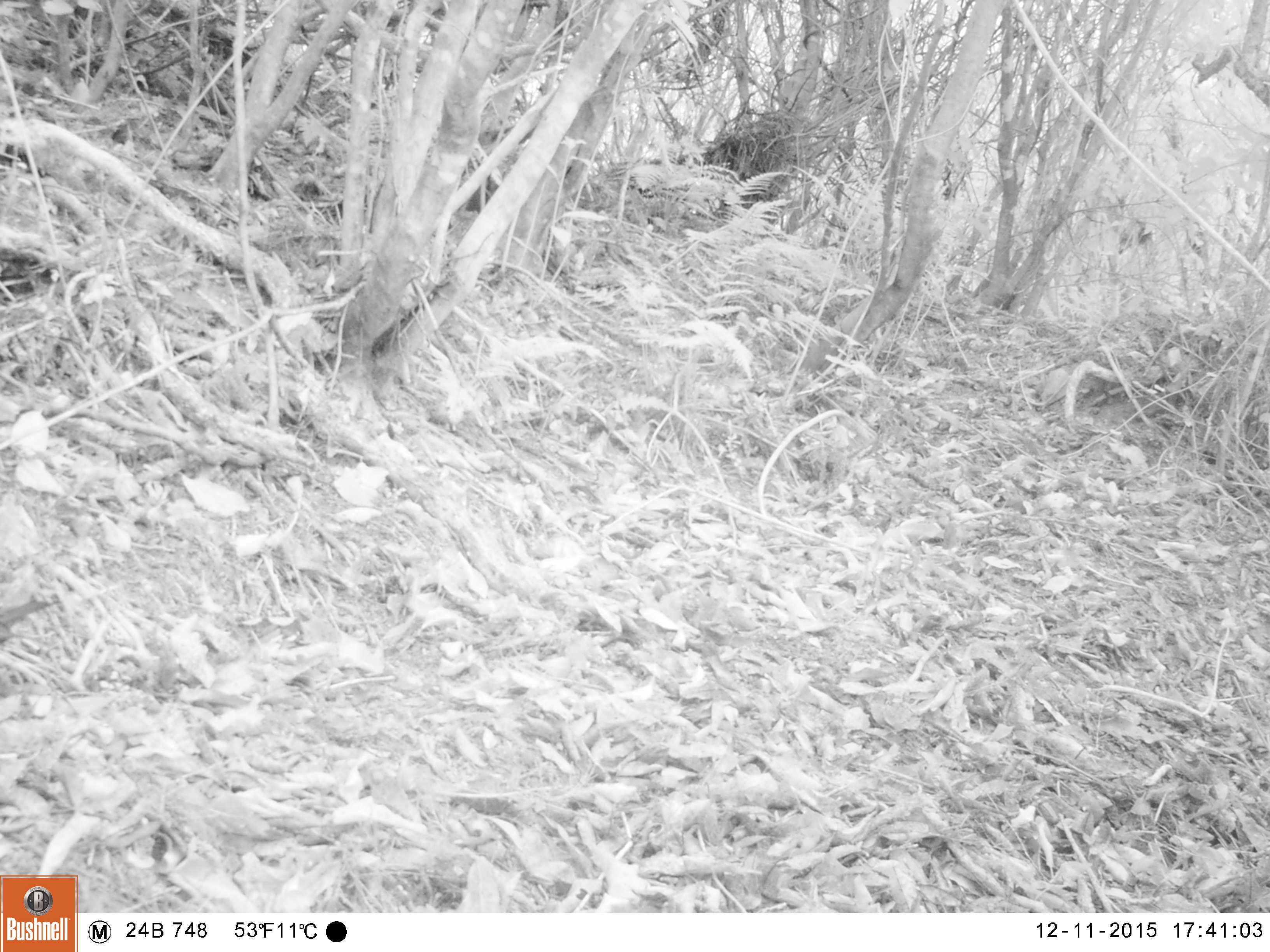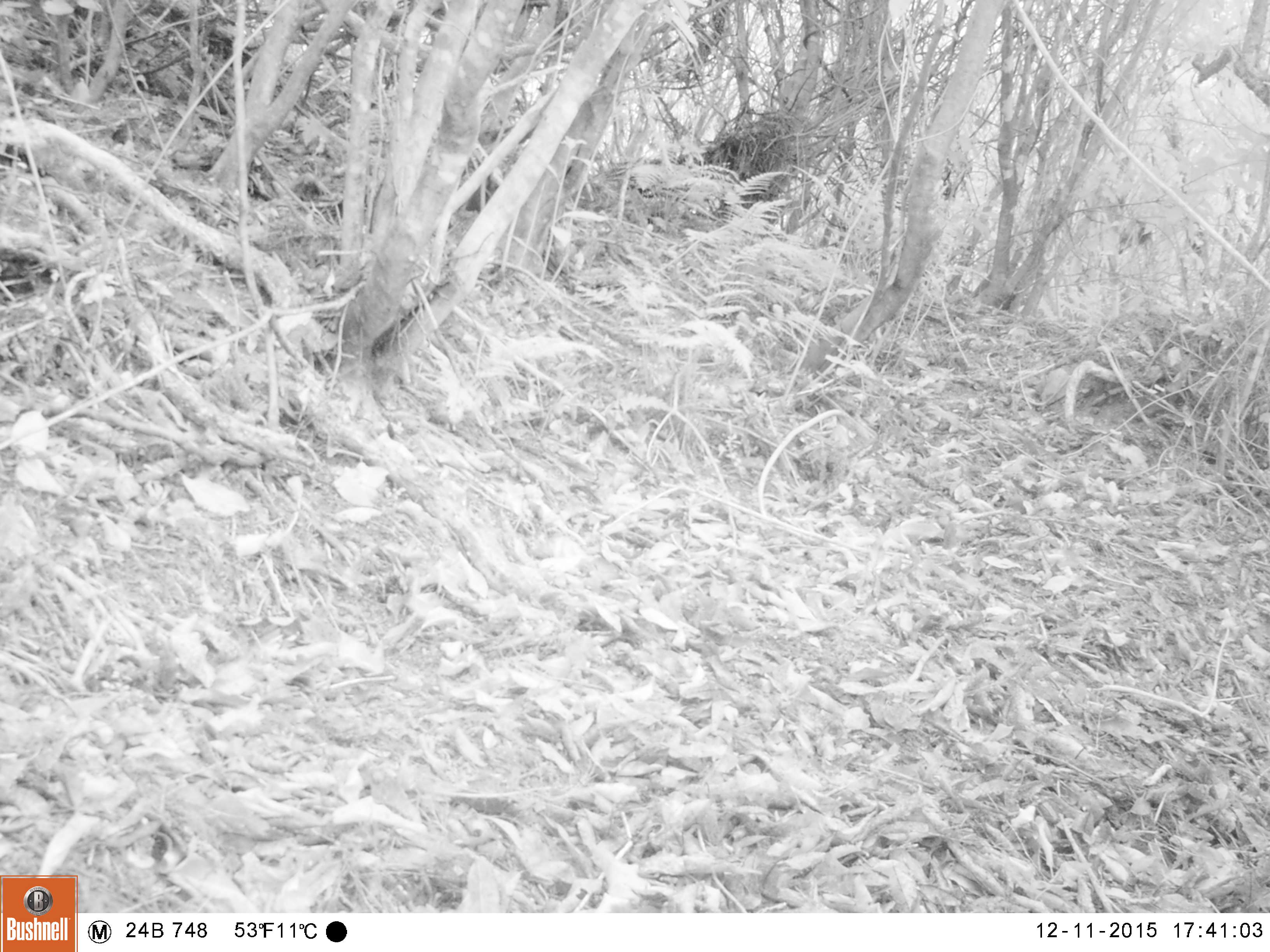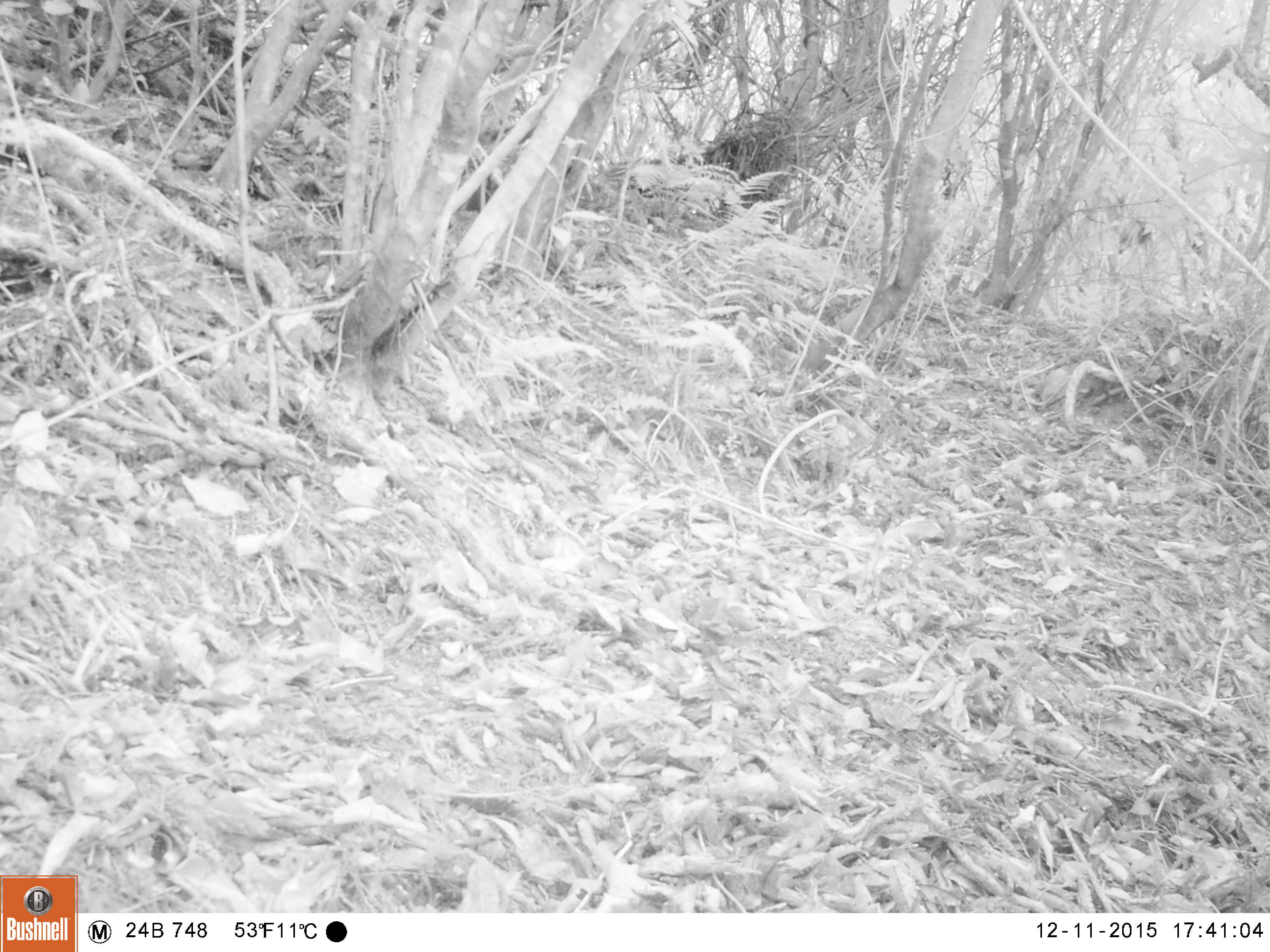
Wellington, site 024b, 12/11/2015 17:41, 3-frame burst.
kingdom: Animalia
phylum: Chordata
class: Aves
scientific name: Aves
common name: bird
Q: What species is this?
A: Bird (Aves).